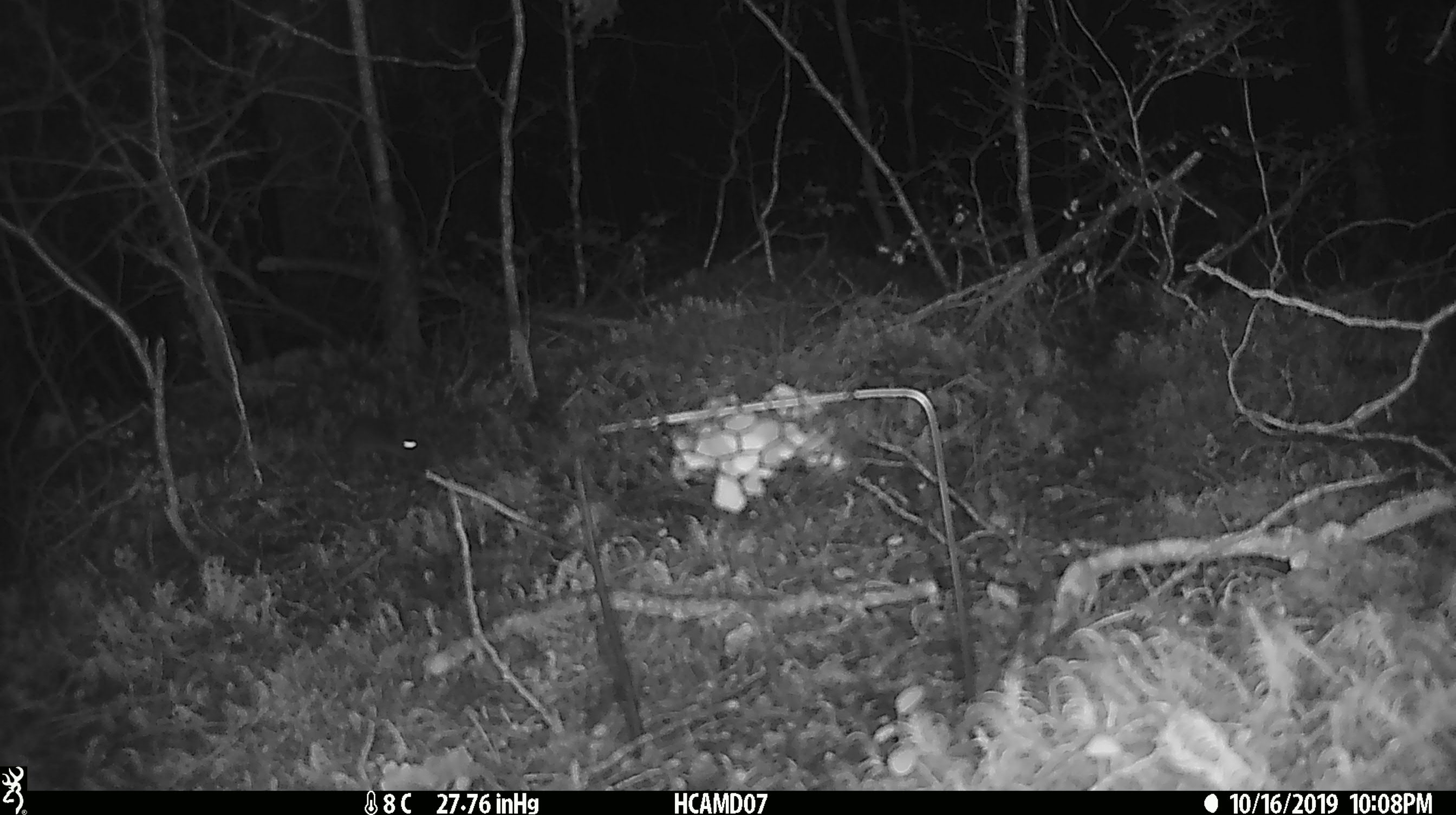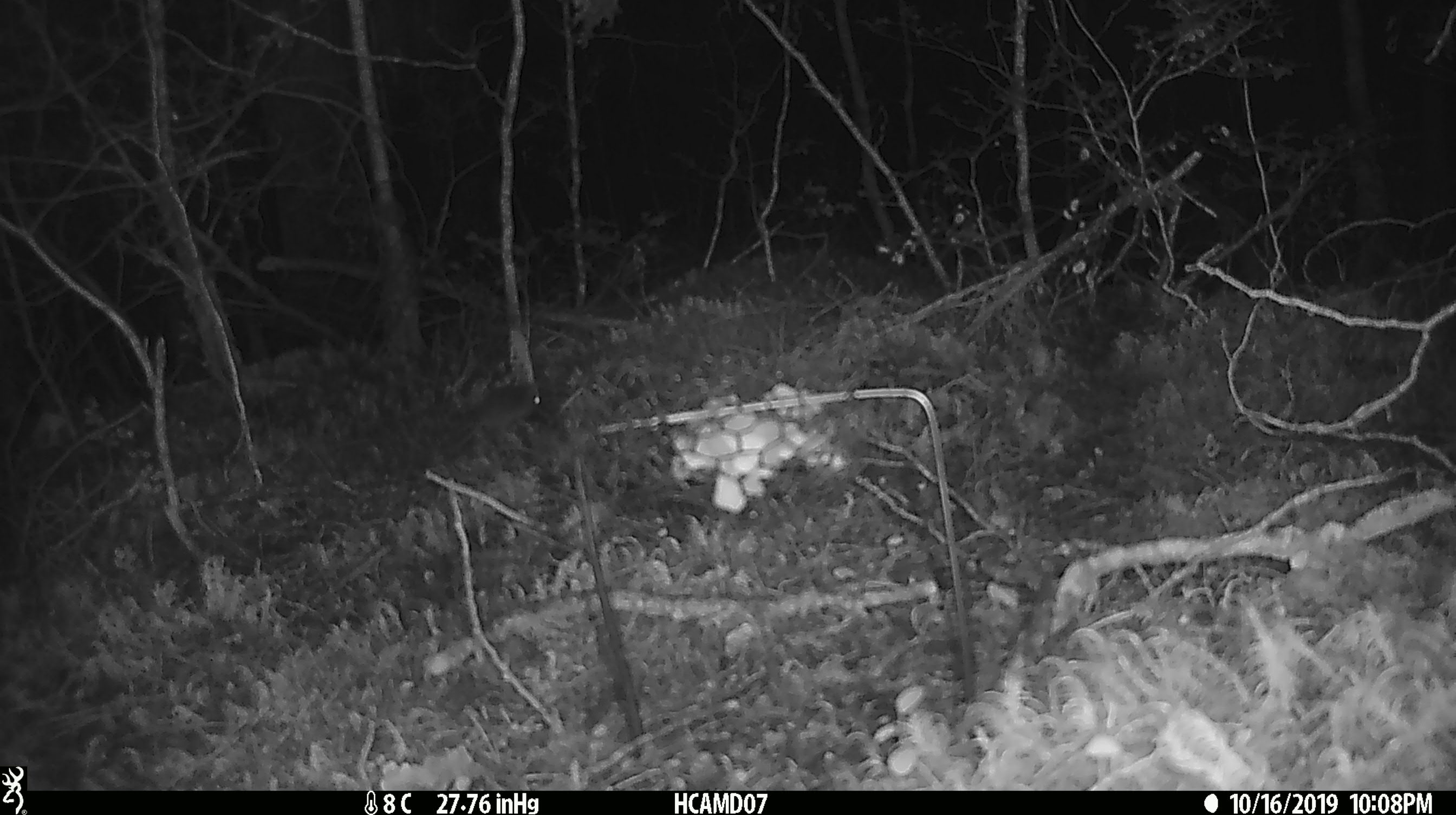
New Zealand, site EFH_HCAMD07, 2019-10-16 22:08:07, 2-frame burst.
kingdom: Animalia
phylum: Chordata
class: Mammalia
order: Rodentia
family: Muridae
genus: Mus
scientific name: Mus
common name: mouse